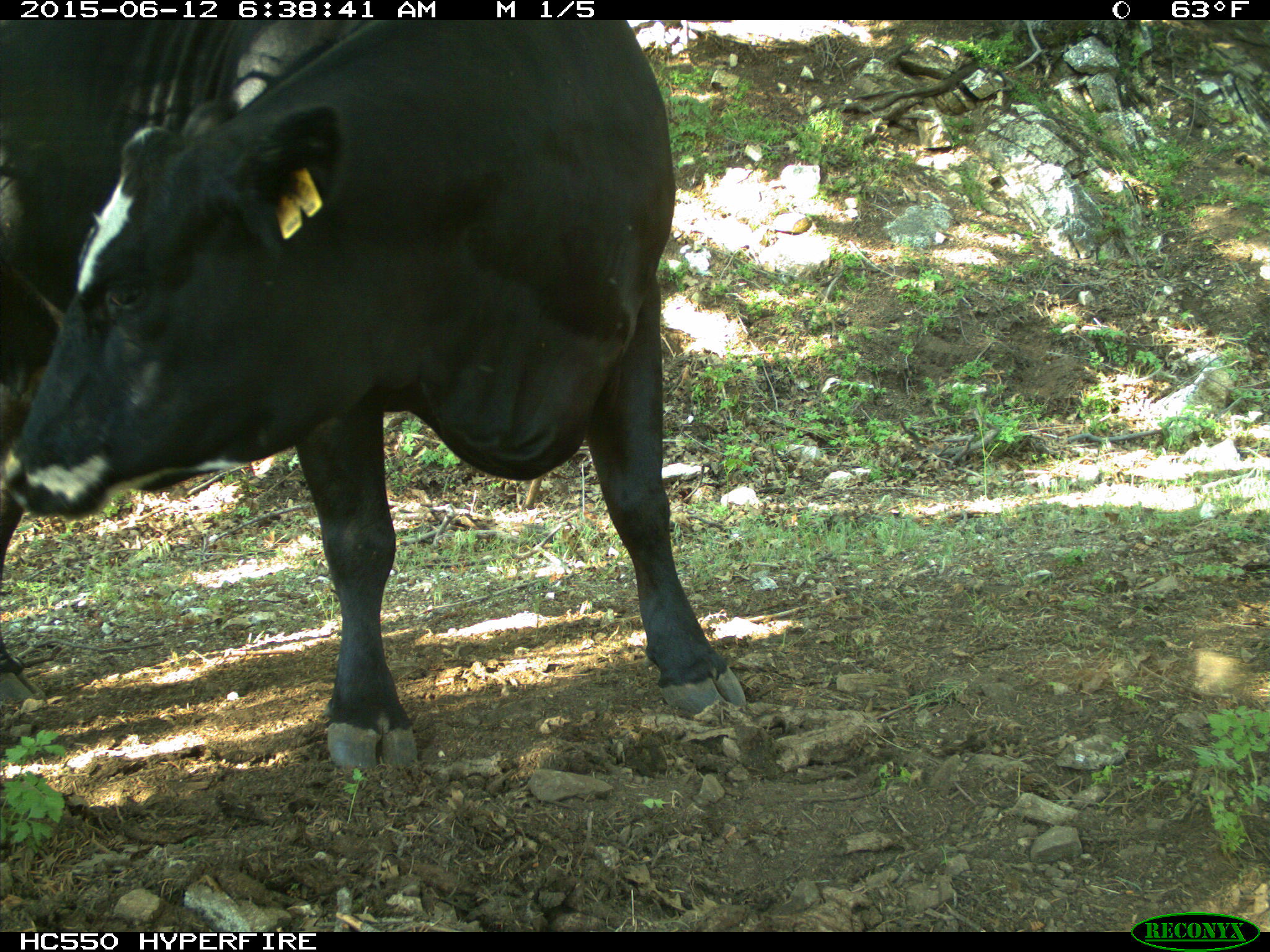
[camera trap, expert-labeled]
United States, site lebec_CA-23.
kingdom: Animalia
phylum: Chordata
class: Mammalia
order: Artiodactyla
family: Bovidae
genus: Bos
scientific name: Bos taurus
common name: domestic cow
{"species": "Bos taurus (domestic cow)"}